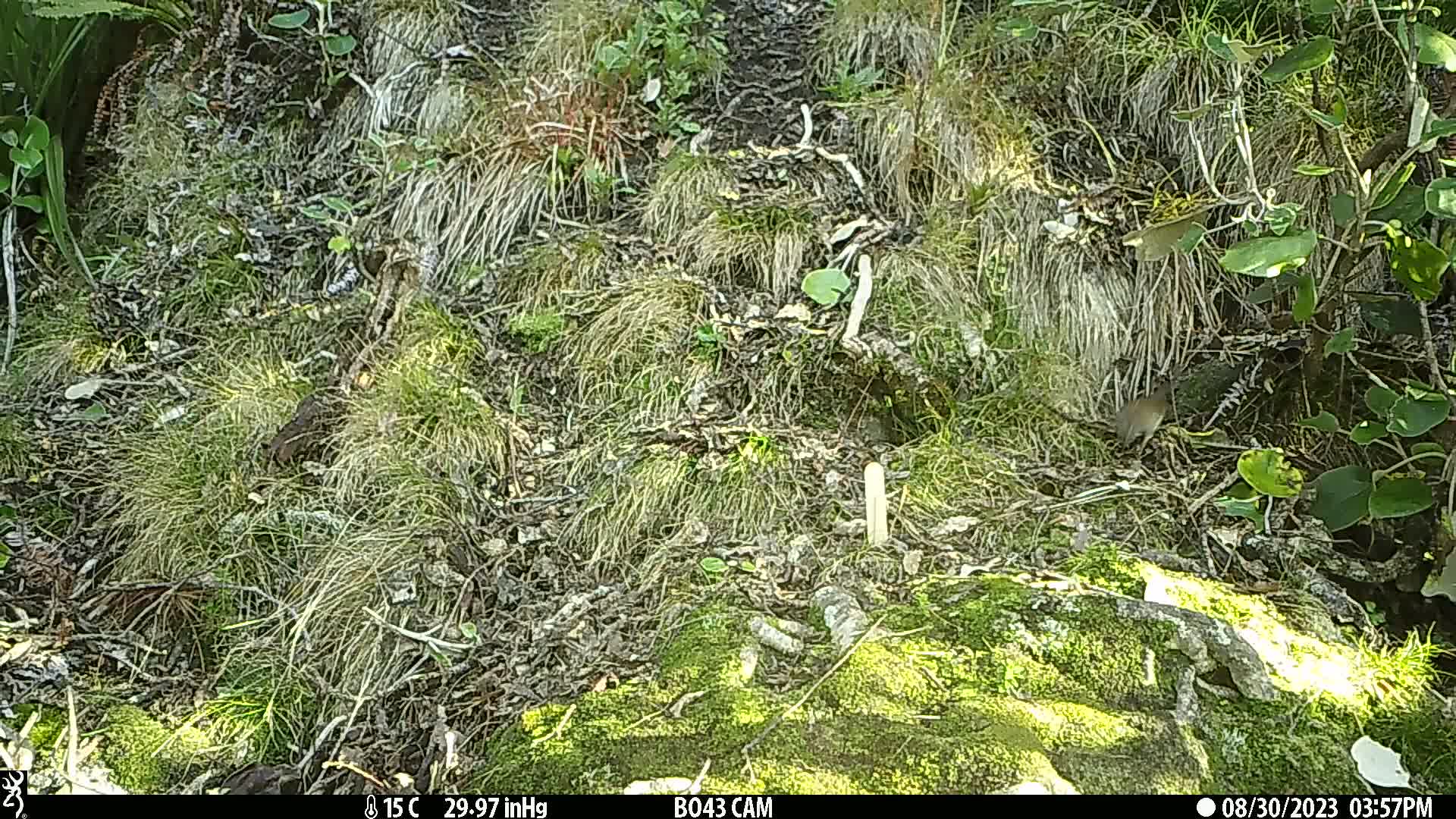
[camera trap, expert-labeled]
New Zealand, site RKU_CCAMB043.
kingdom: Animalia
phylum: Chordata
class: Aves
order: Passeriformes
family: Prunellidae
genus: Prunella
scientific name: Prunella modularis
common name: dunnock